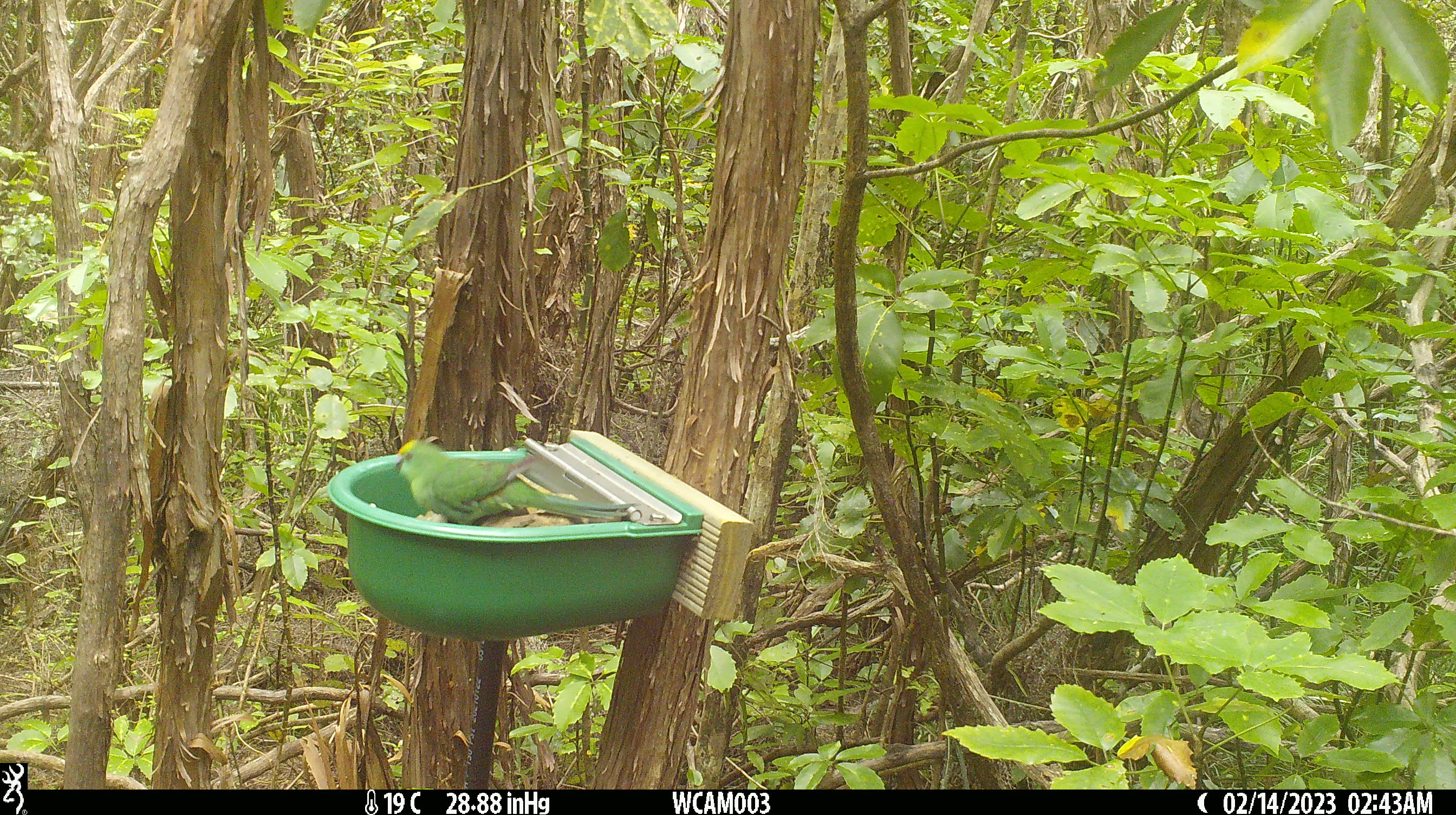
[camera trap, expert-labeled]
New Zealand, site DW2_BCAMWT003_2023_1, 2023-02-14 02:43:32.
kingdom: Animalia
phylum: Chordata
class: Aves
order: Psittaciformes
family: Psittaculidae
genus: Cyanoramphus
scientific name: Cyanoramphus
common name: parakeet